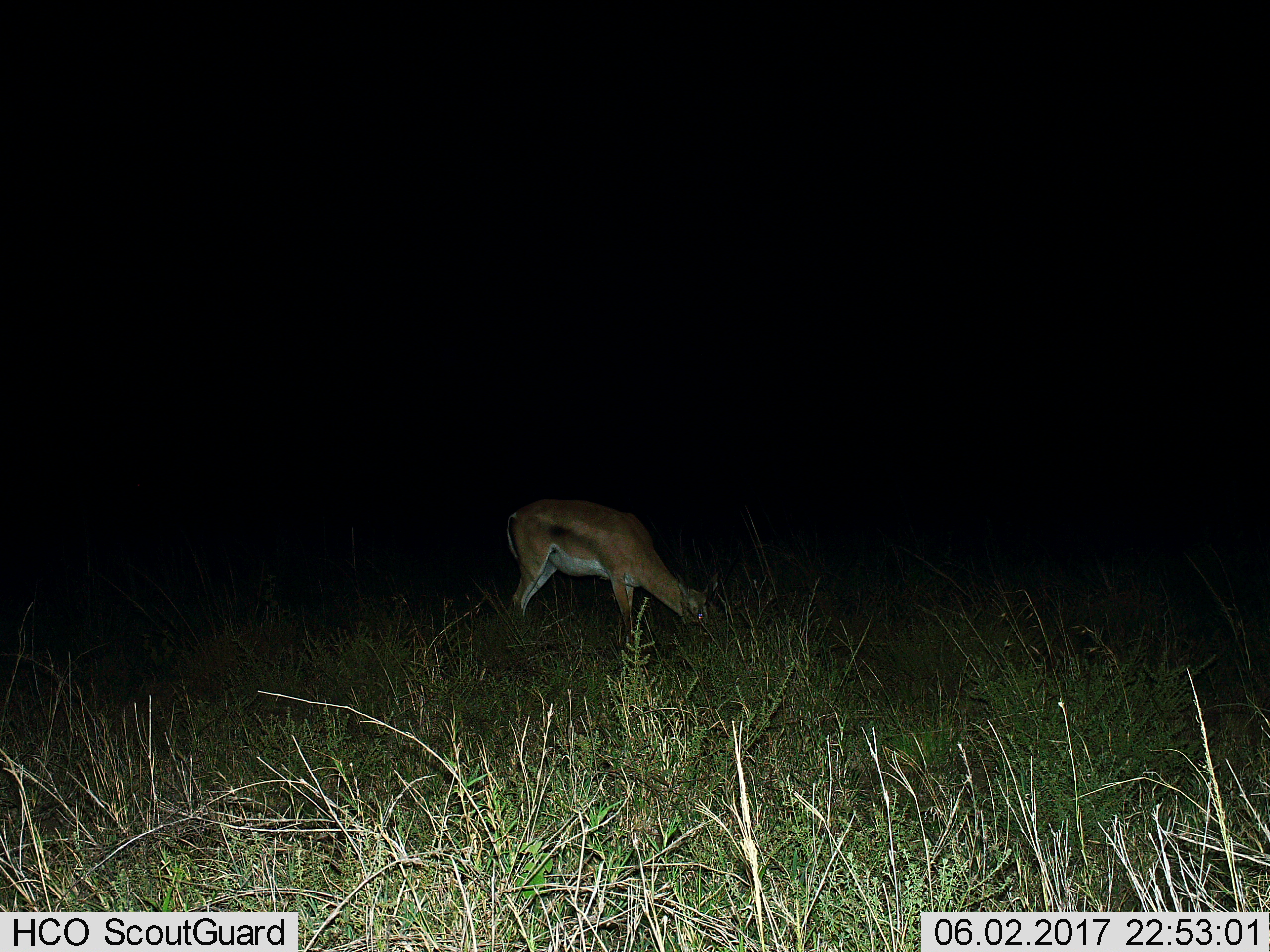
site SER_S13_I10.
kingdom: Animalia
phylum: Chordata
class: Mammalia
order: Artiodactyla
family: Bovidae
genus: Nanger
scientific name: Nanger granti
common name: grant's gazelle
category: gazellegrants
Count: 1.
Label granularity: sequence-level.